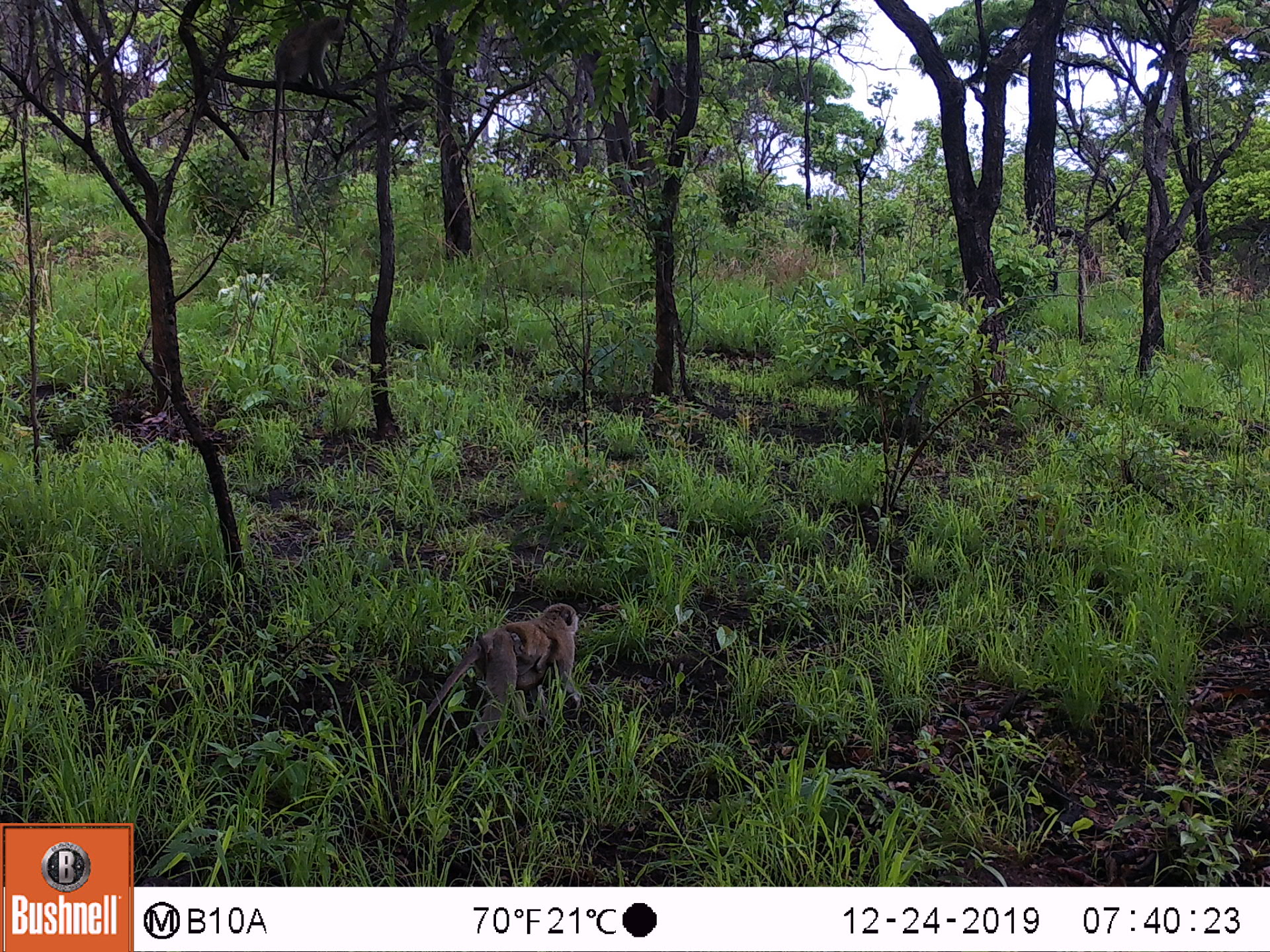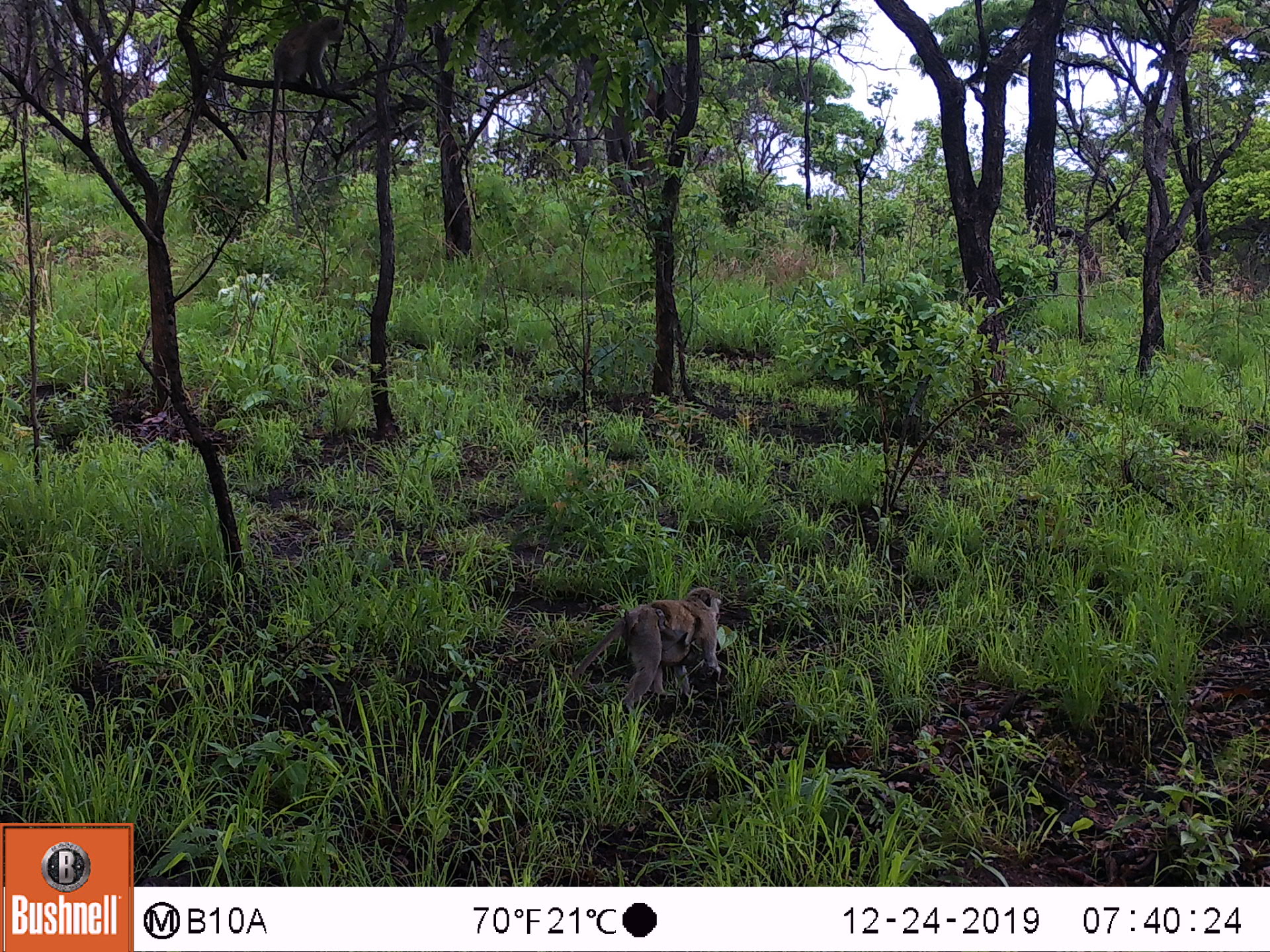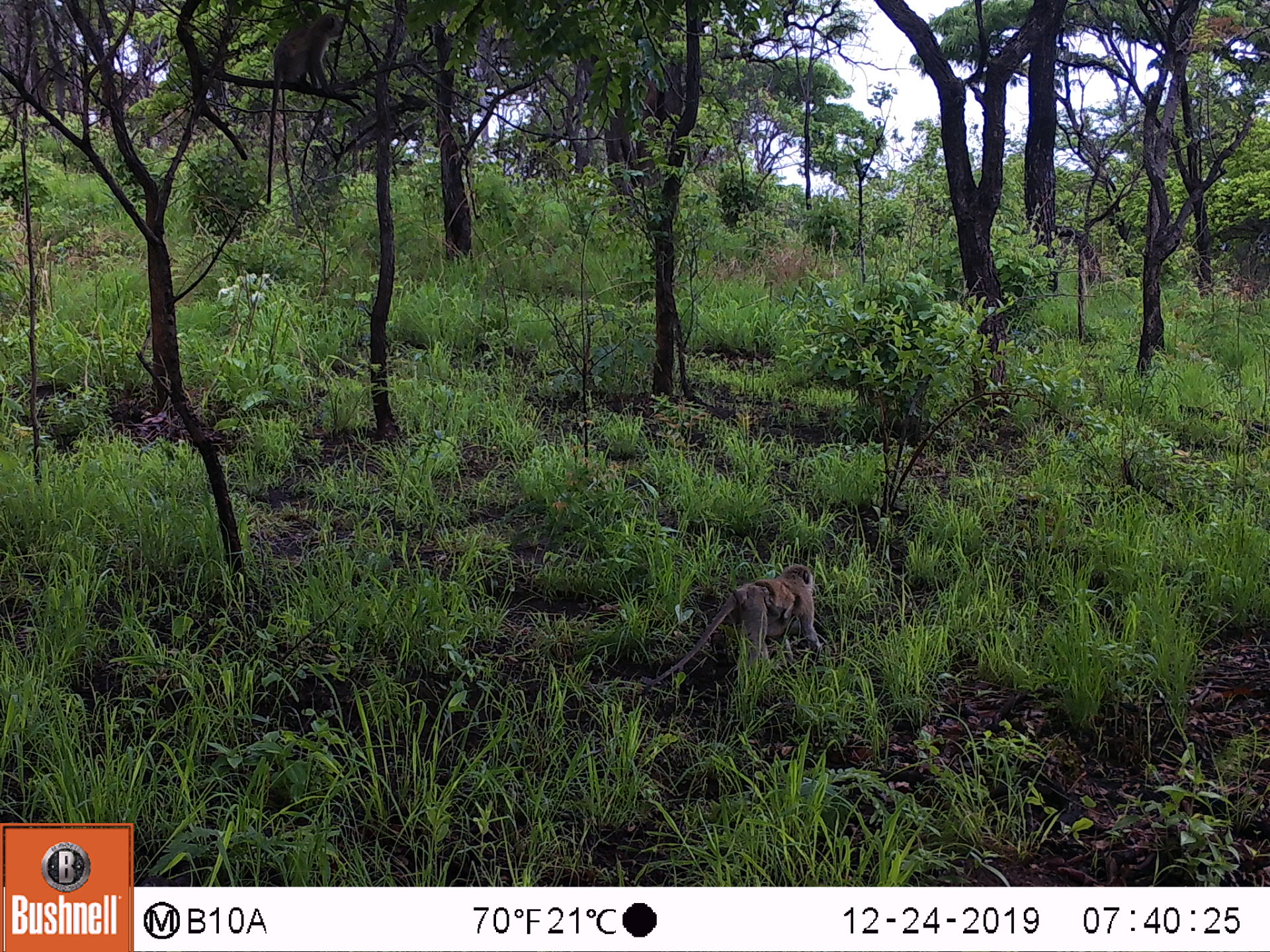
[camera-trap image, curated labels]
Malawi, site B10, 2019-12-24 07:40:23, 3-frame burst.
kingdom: Animalia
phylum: Chordata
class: Mammalia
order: Primates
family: Cercopithecidae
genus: Chlorocebus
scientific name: Chlorocebus pygerythrus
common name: vervet monkey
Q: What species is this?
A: Vervet monkey (Chlorocebus pygerythrus).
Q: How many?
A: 1.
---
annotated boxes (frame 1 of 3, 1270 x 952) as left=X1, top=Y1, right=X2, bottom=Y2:
vervet monkey: left=396, top=598, right=593, bottom=798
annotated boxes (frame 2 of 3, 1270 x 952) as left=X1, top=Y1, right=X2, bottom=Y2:
vervet monkey: left=526, top=589, right=732, bottom=737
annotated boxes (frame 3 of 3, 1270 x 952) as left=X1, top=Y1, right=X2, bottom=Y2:
vervet monkey: left=629, top=557, right=830, bottom=702